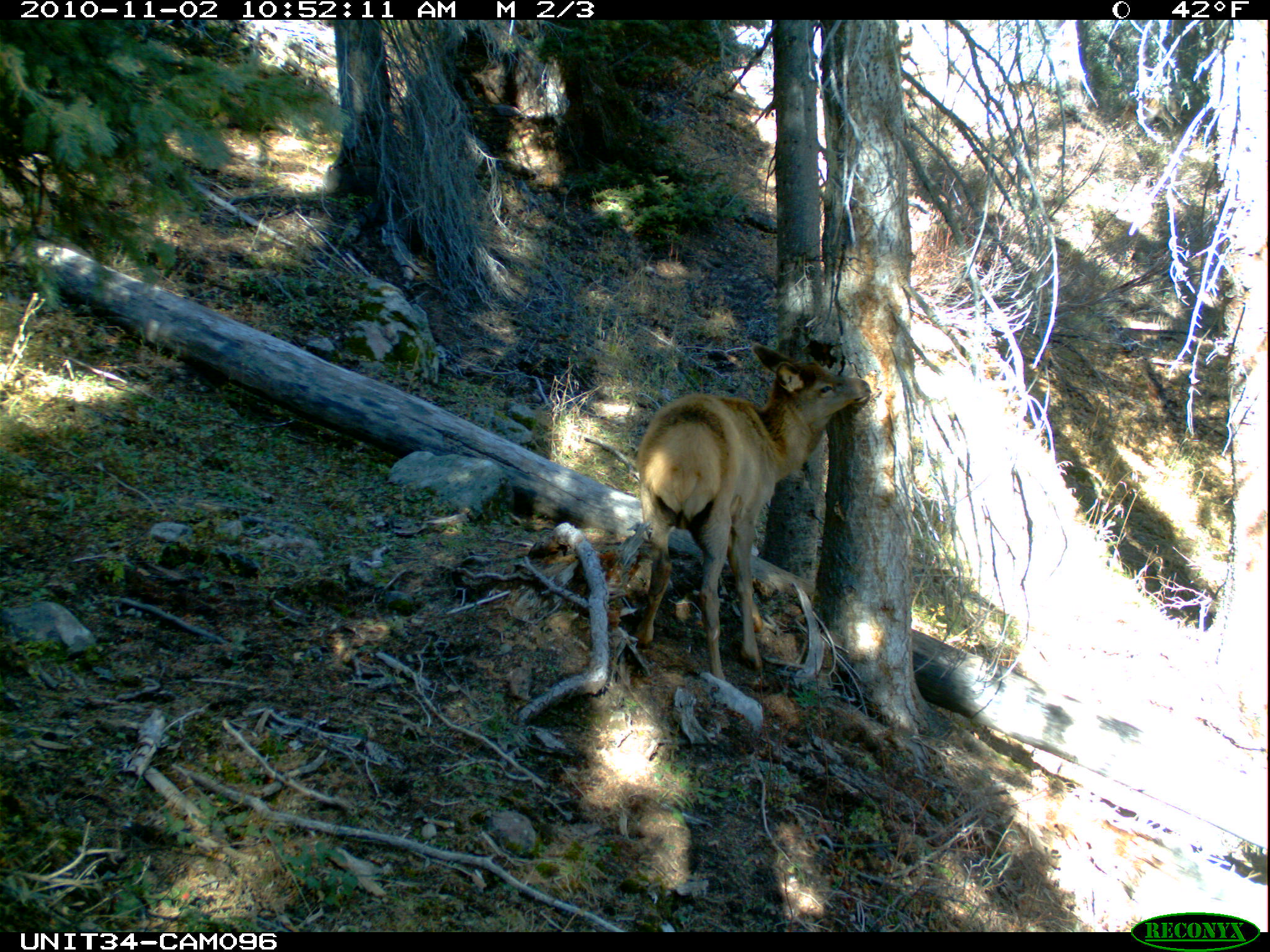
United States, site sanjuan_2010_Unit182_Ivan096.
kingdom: Animalia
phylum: Chordata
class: Mammalia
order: Artiodactyla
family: Cervidae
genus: Cervus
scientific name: Cervus elaphus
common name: red deer